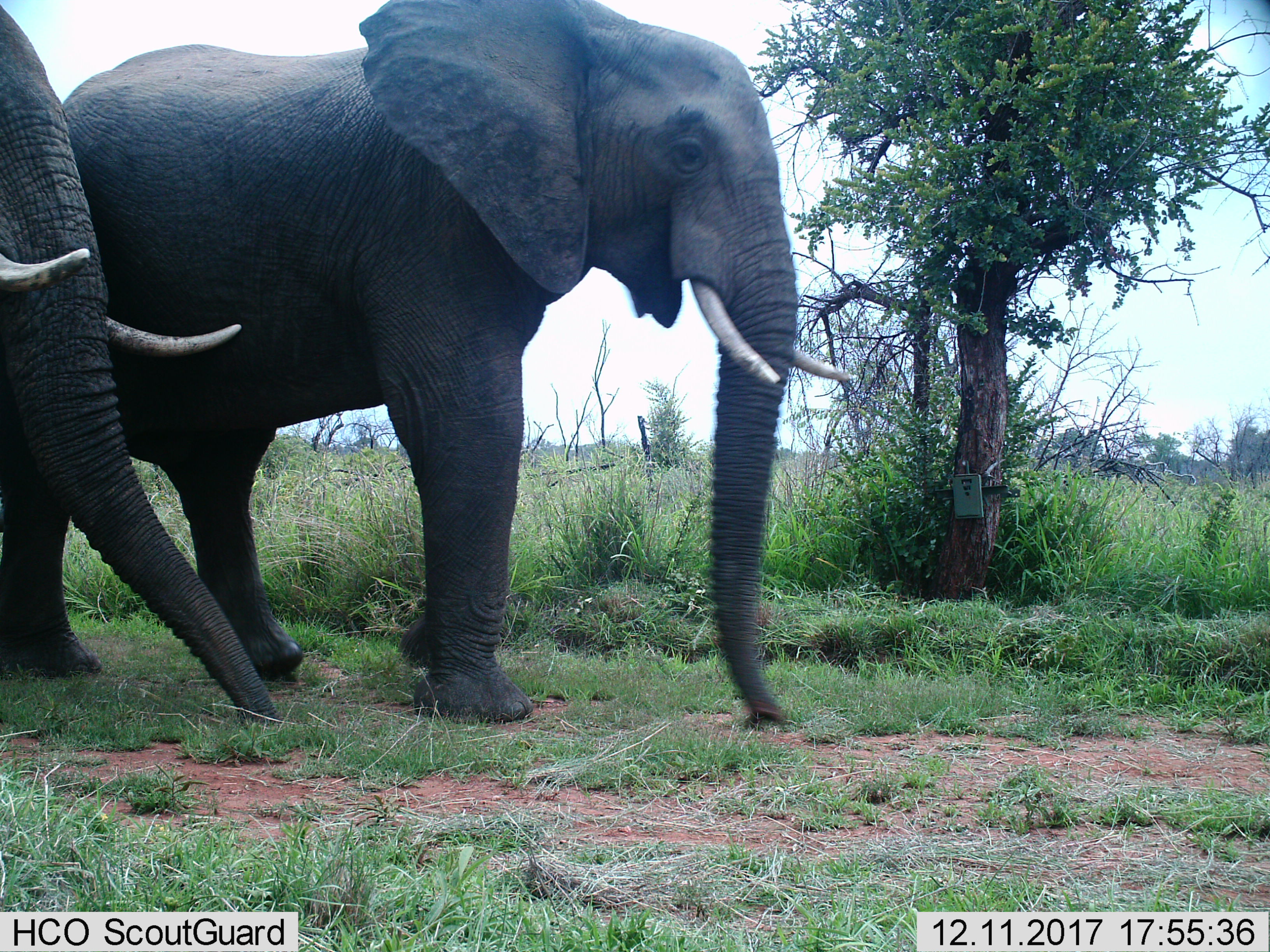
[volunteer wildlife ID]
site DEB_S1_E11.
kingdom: Animalia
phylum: Chordata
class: Mammalia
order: Proboscidea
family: Elephantidae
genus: Loxodonta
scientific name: Loxodonta africana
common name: african bush elephant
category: elephant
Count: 2.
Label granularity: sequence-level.